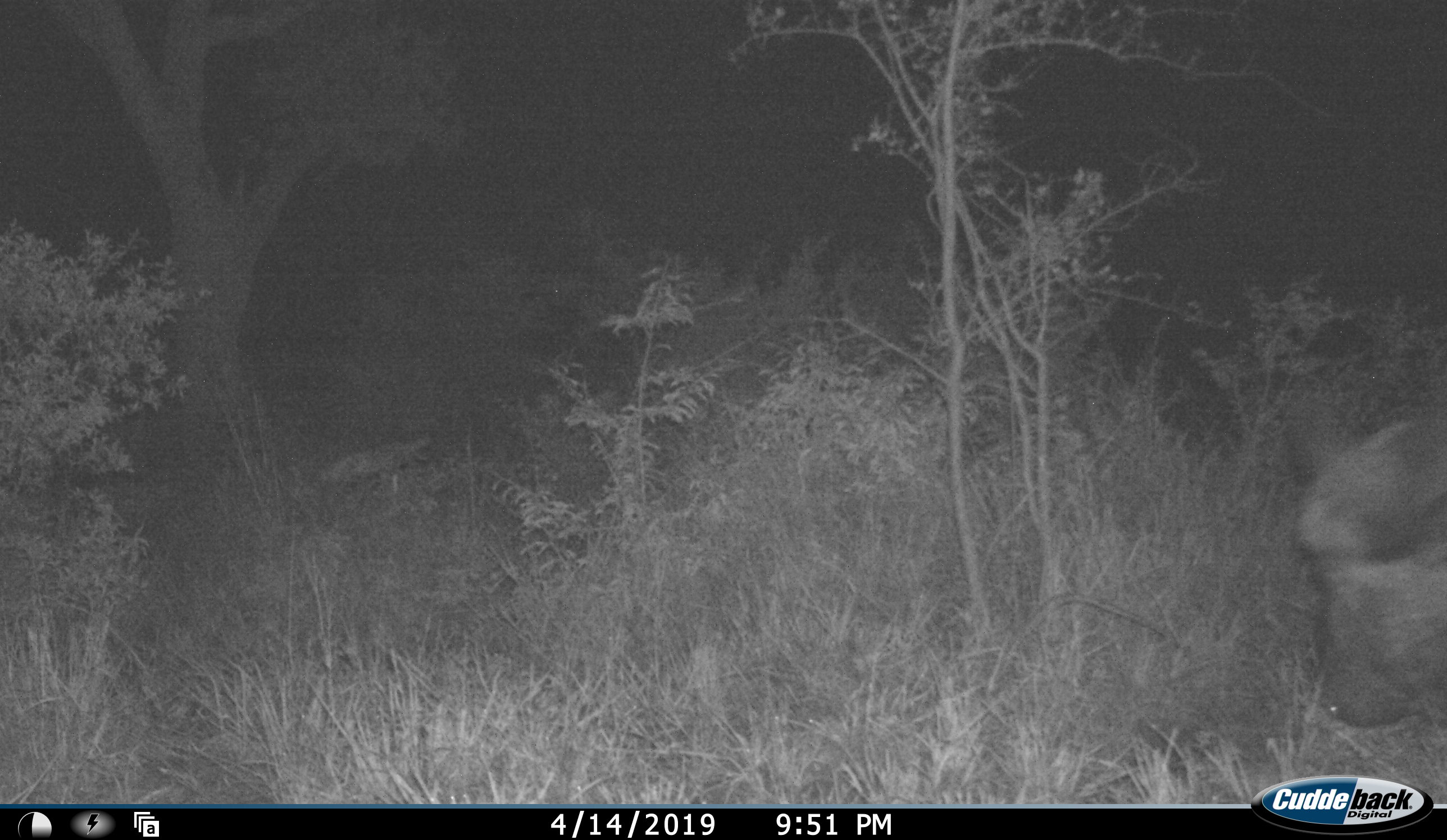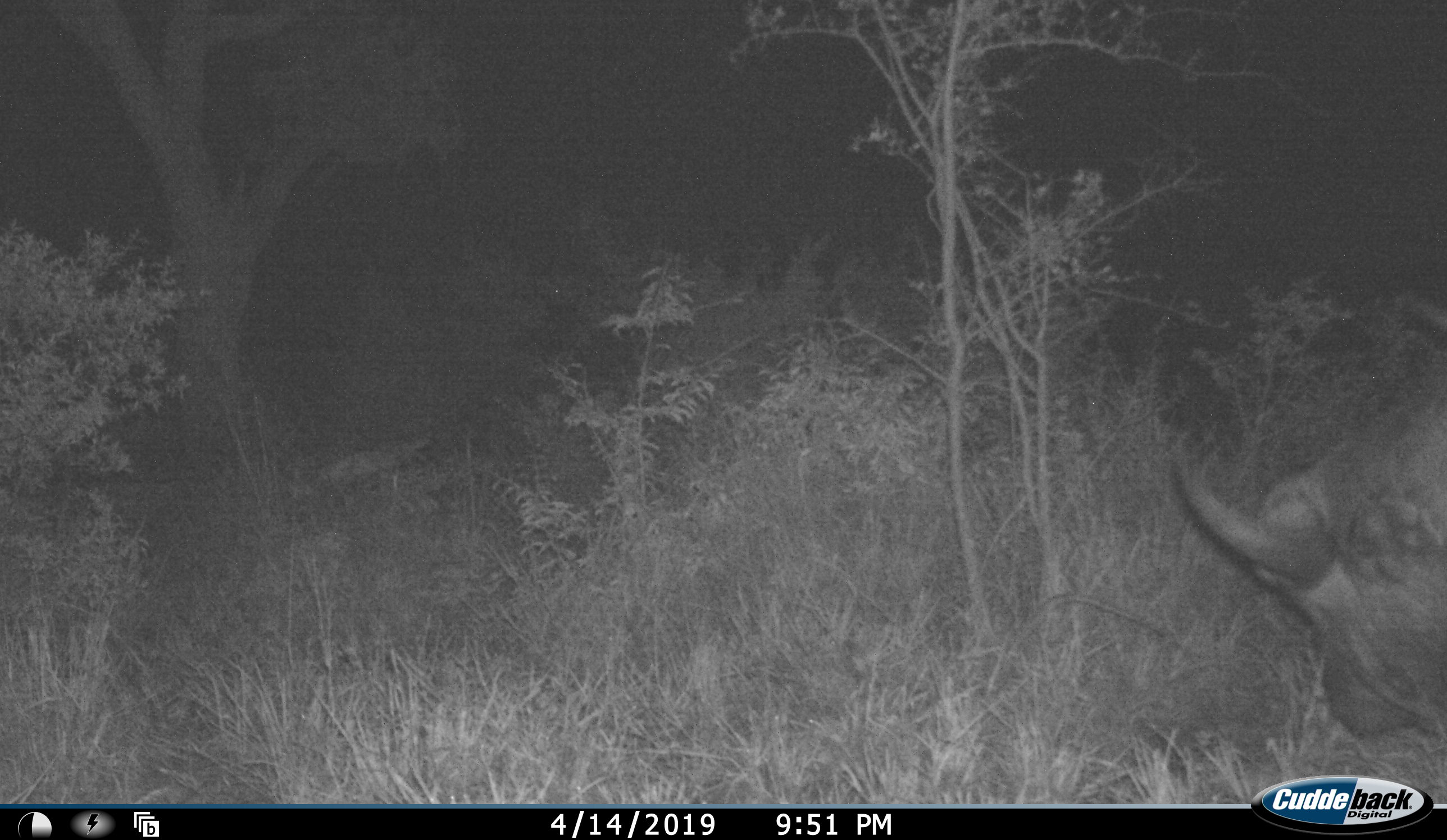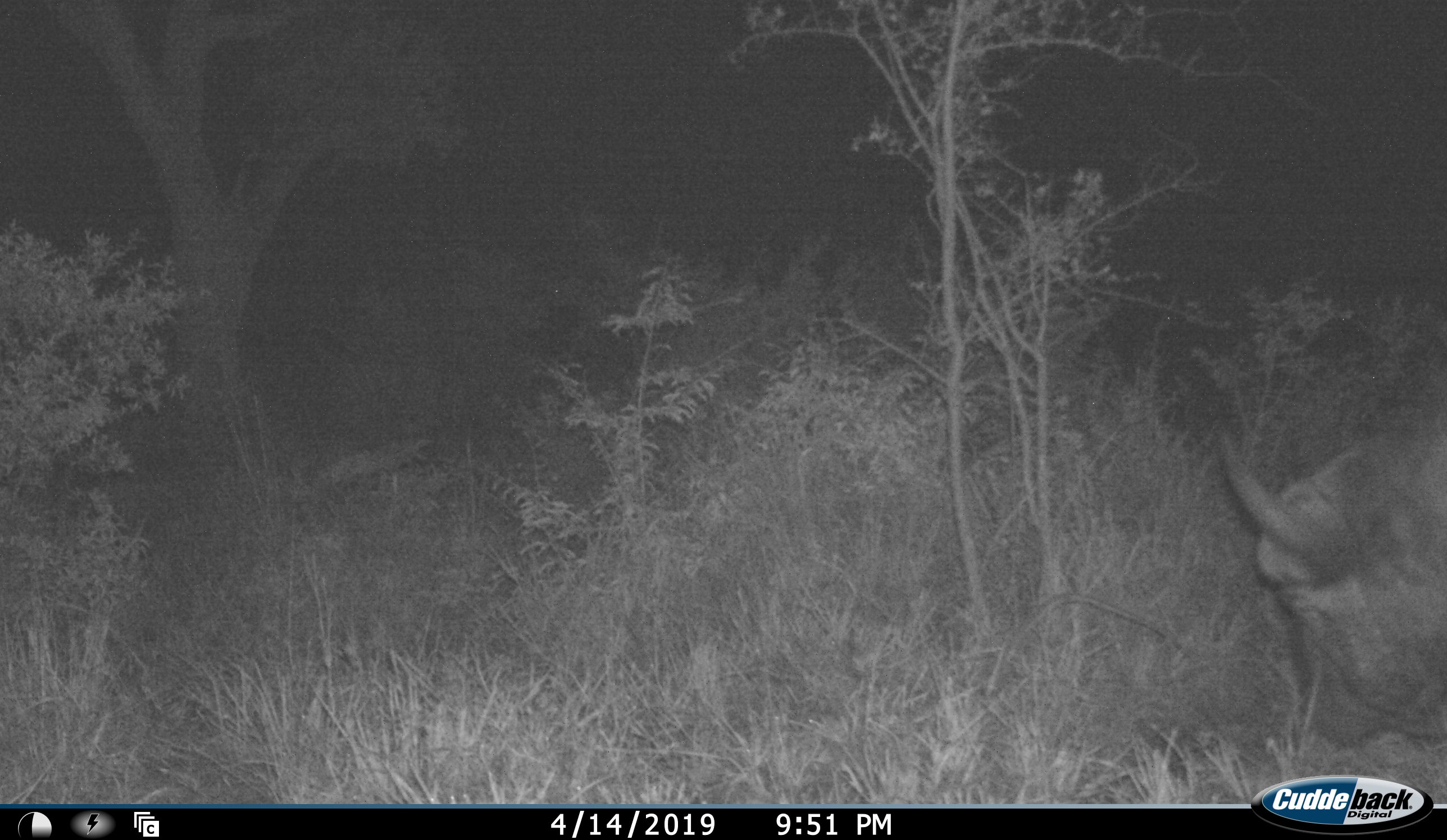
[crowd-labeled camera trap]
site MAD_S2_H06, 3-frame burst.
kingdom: Animalia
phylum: Chordata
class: Mammalia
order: Artiodactyla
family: Bovidae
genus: Syncerus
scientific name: Syncerus caffer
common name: african buffalo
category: buffalo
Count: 1.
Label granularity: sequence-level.